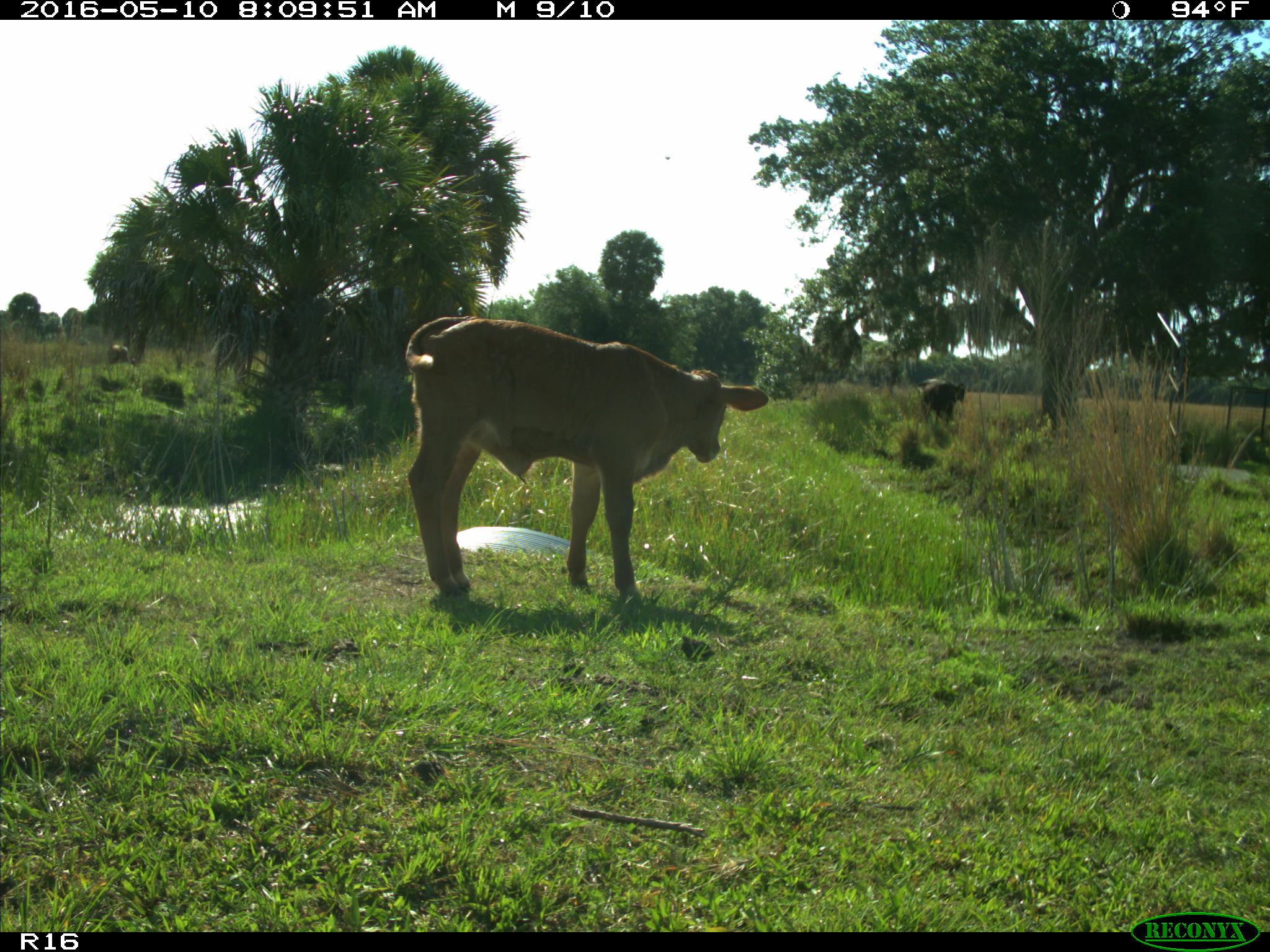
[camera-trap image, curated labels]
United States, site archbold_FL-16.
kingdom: Animalia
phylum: Chordata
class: Mammalia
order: Artiodactyla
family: Bovidae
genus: Bos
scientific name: Bos taurus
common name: domestic cow